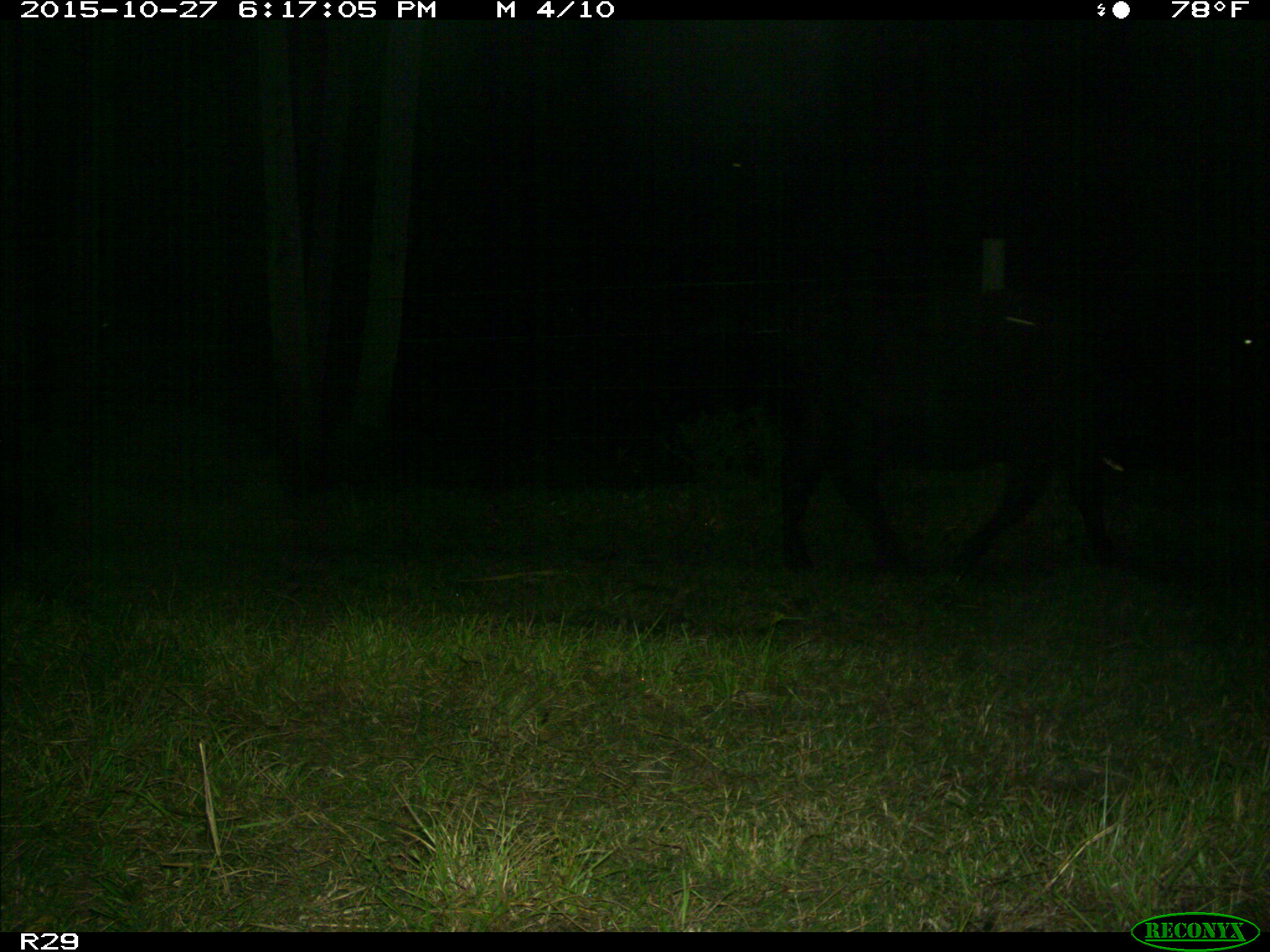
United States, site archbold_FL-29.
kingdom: Animalia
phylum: Chordata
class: Mammalia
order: Artiodactyla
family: Bovidae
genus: Bos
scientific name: Bos taurus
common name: domestic cow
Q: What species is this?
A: Bos taurus (domestic cow).